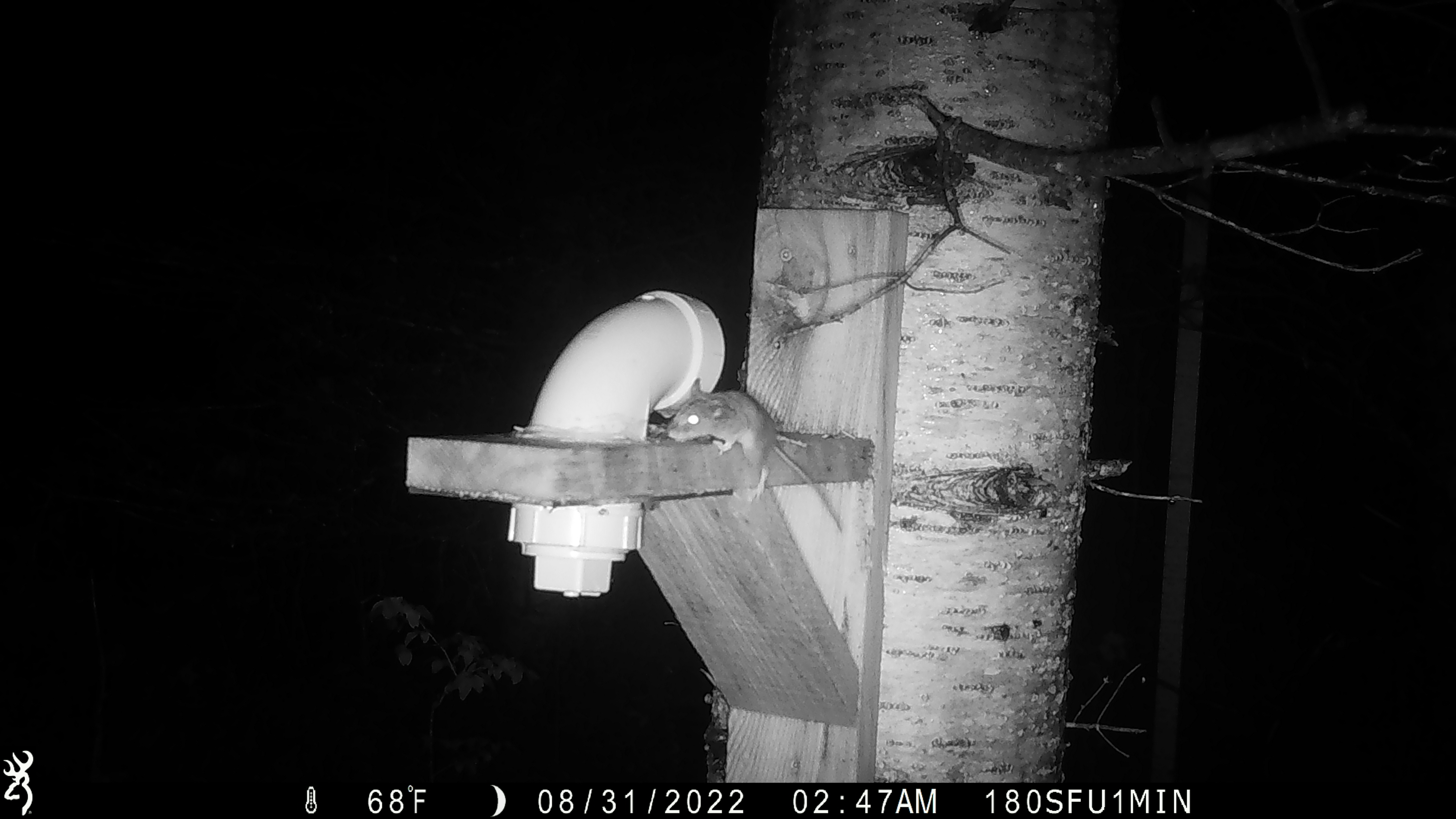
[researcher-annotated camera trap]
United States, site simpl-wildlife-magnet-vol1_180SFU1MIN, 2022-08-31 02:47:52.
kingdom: Animalia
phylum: Chordata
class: Mammalia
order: Rodentia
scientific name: Rodentia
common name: mouse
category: mouse sp.